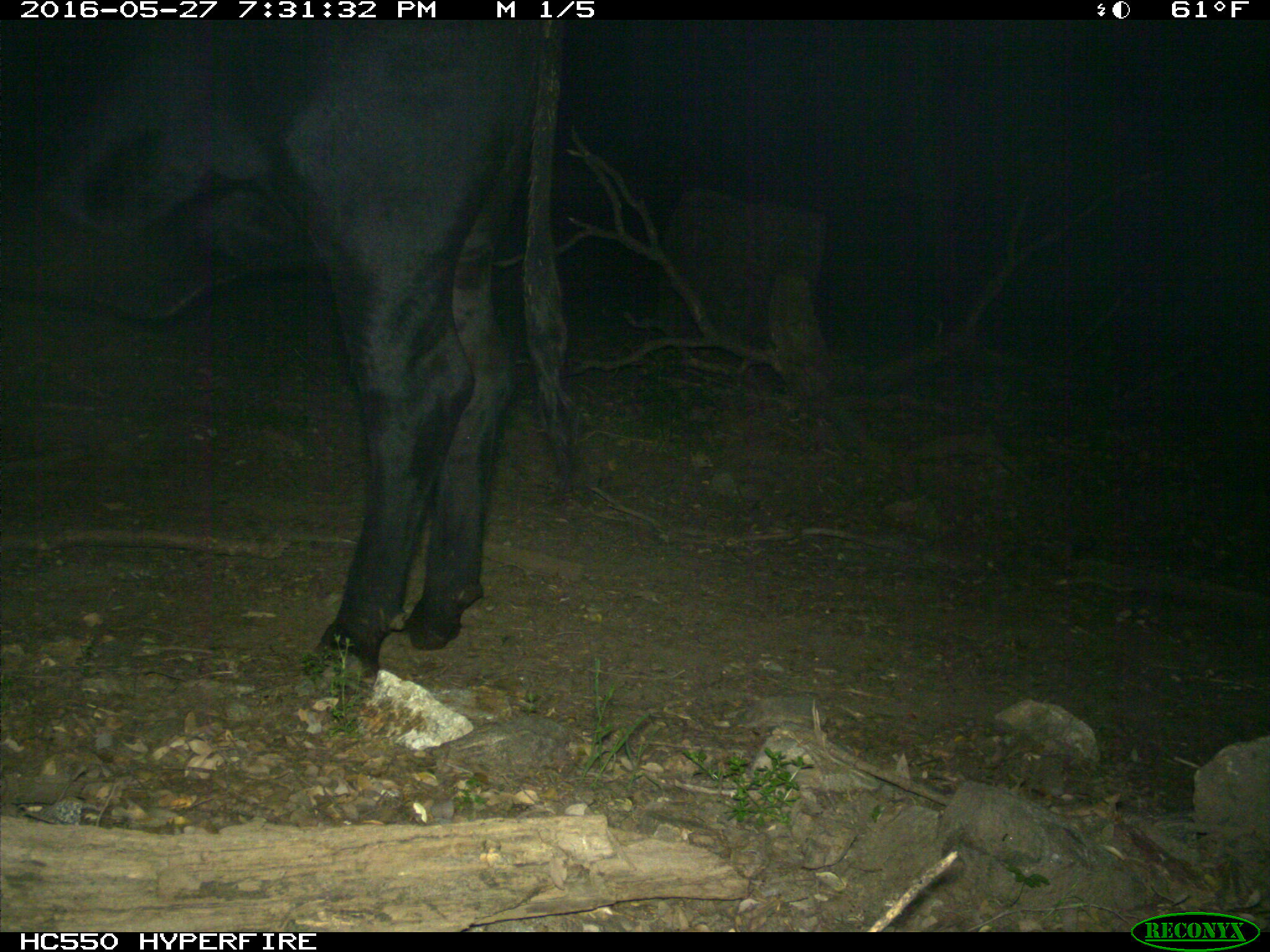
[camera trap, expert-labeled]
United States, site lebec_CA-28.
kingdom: Animalia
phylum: Chordata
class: Mammalia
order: Artiodactyla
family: Bovidae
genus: Bos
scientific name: Bos taurus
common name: domestic cow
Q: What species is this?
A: Bos taurus (domestic cow).